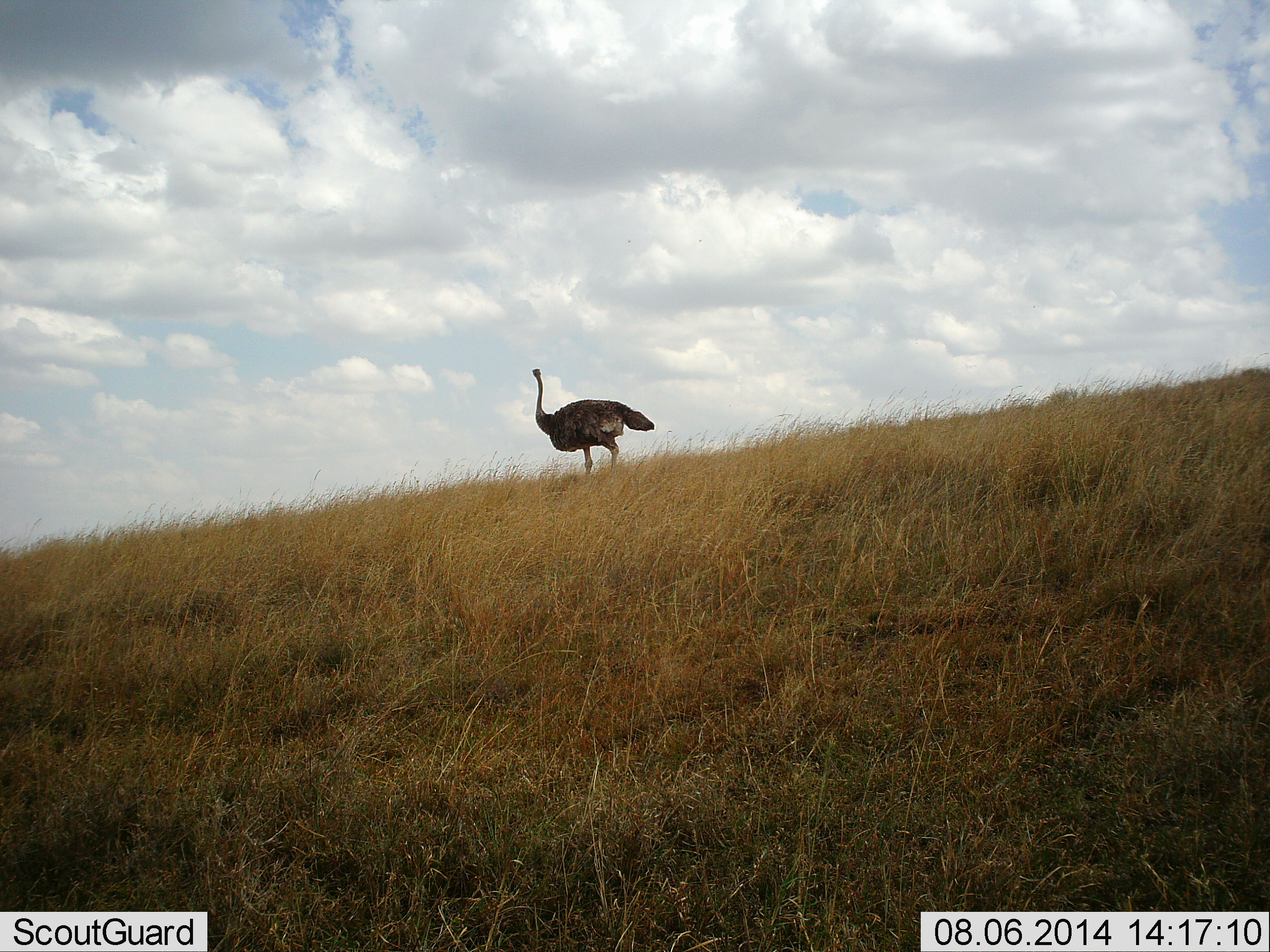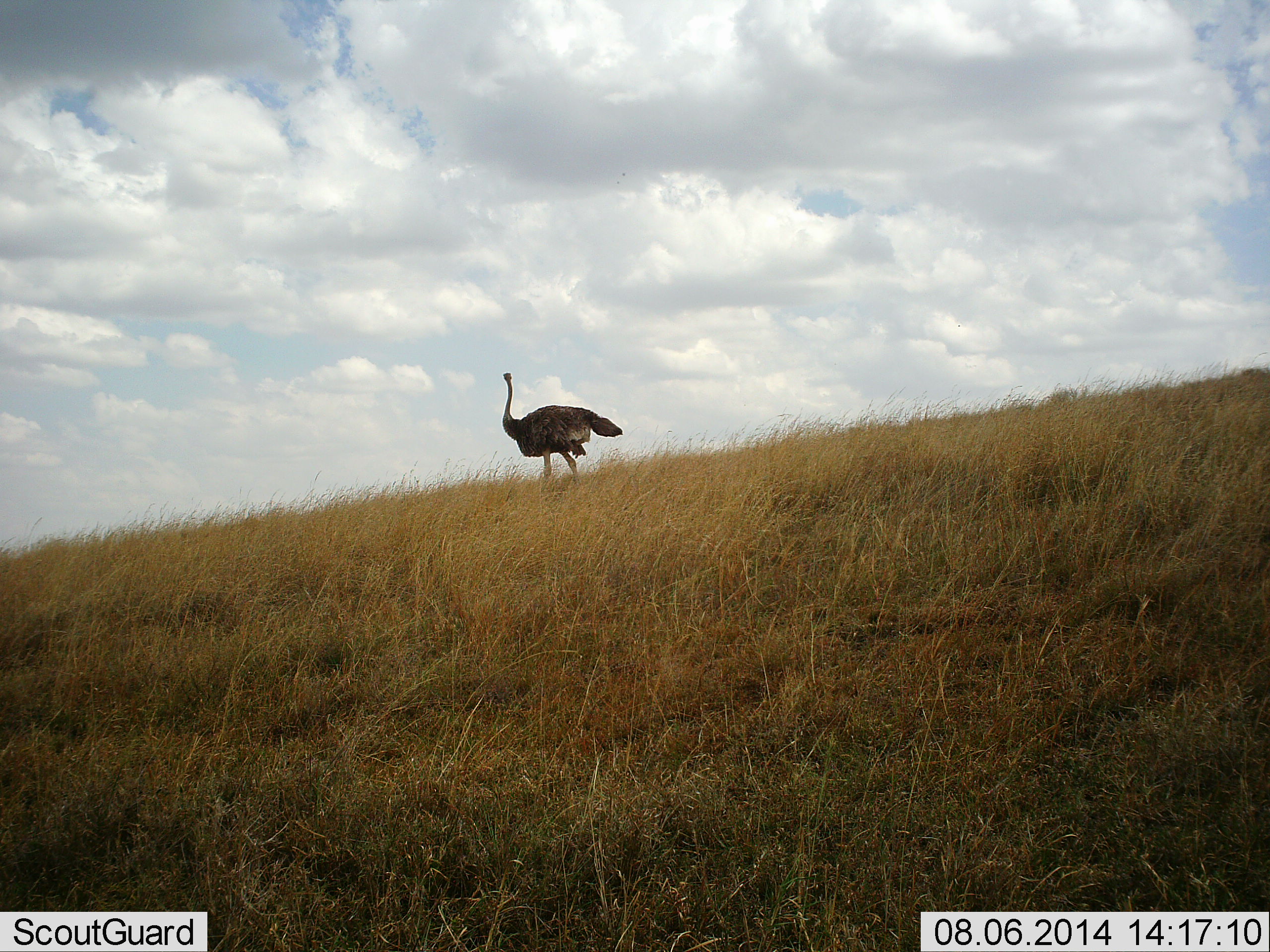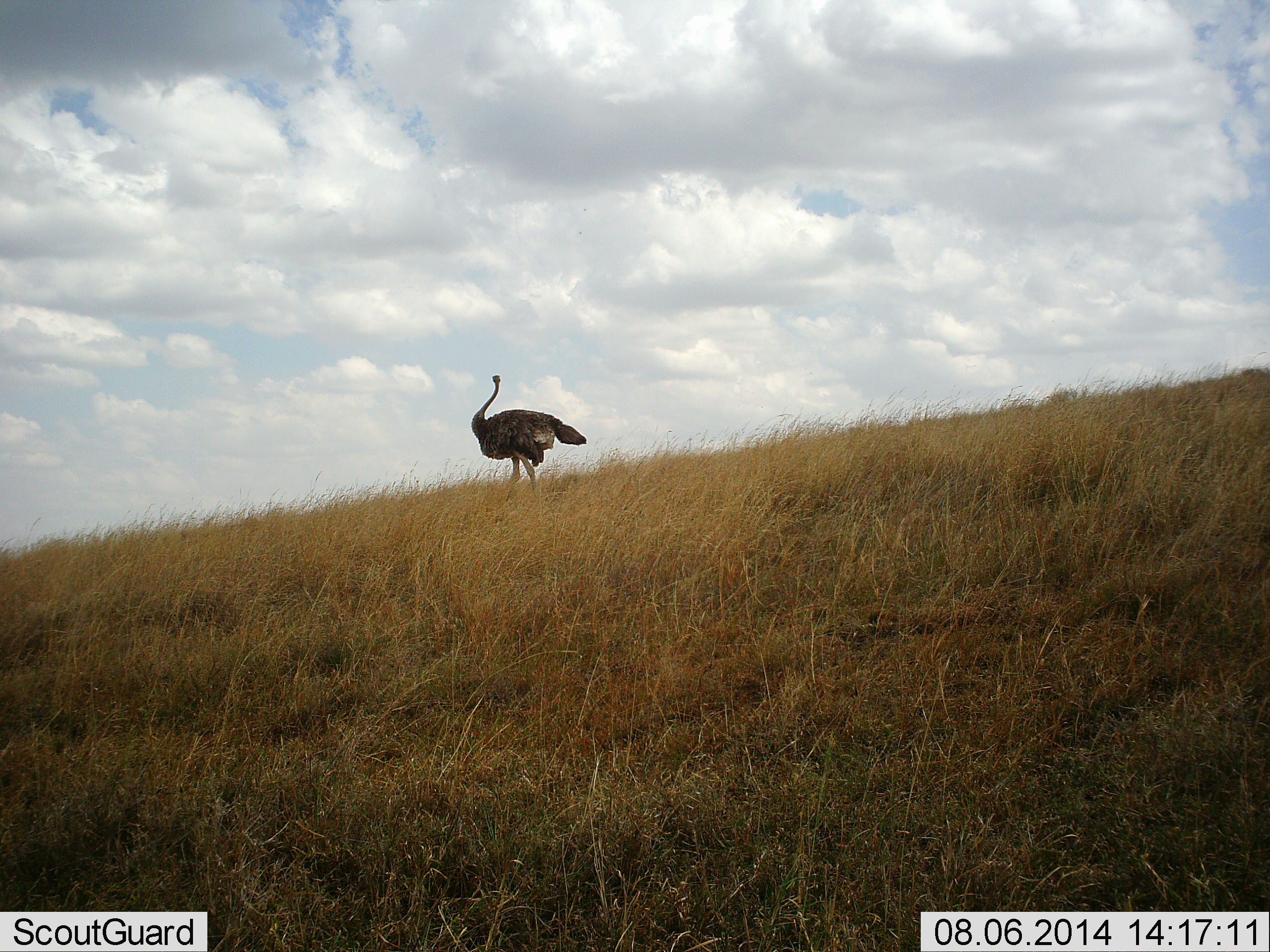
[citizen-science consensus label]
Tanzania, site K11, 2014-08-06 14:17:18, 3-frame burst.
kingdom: Animalia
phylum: Chordata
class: Aves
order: Struthioniformes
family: Struthionidae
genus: Struthio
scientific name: Struthio camelus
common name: ostrich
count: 1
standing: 30%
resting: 0%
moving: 80%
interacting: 0%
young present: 0%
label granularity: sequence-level